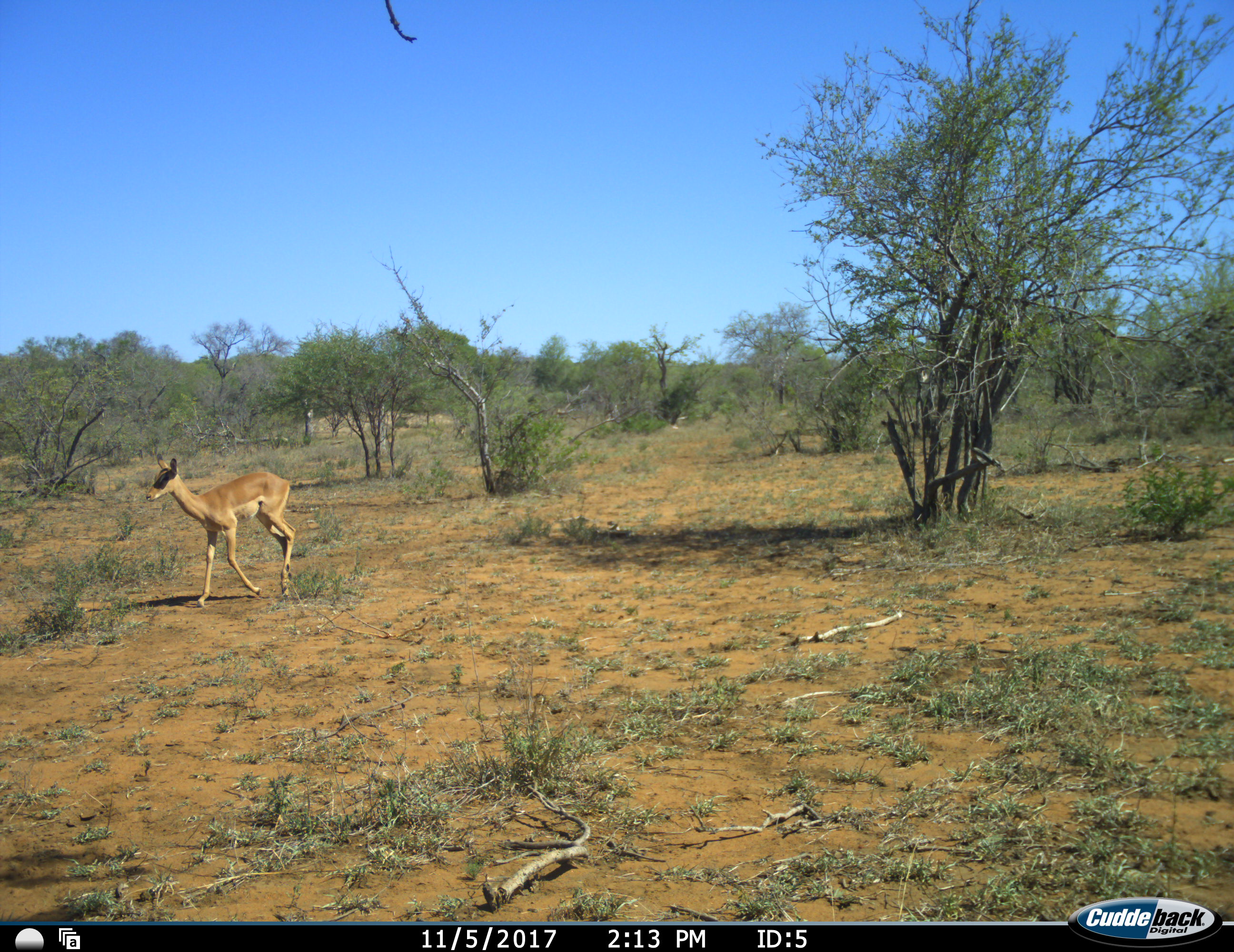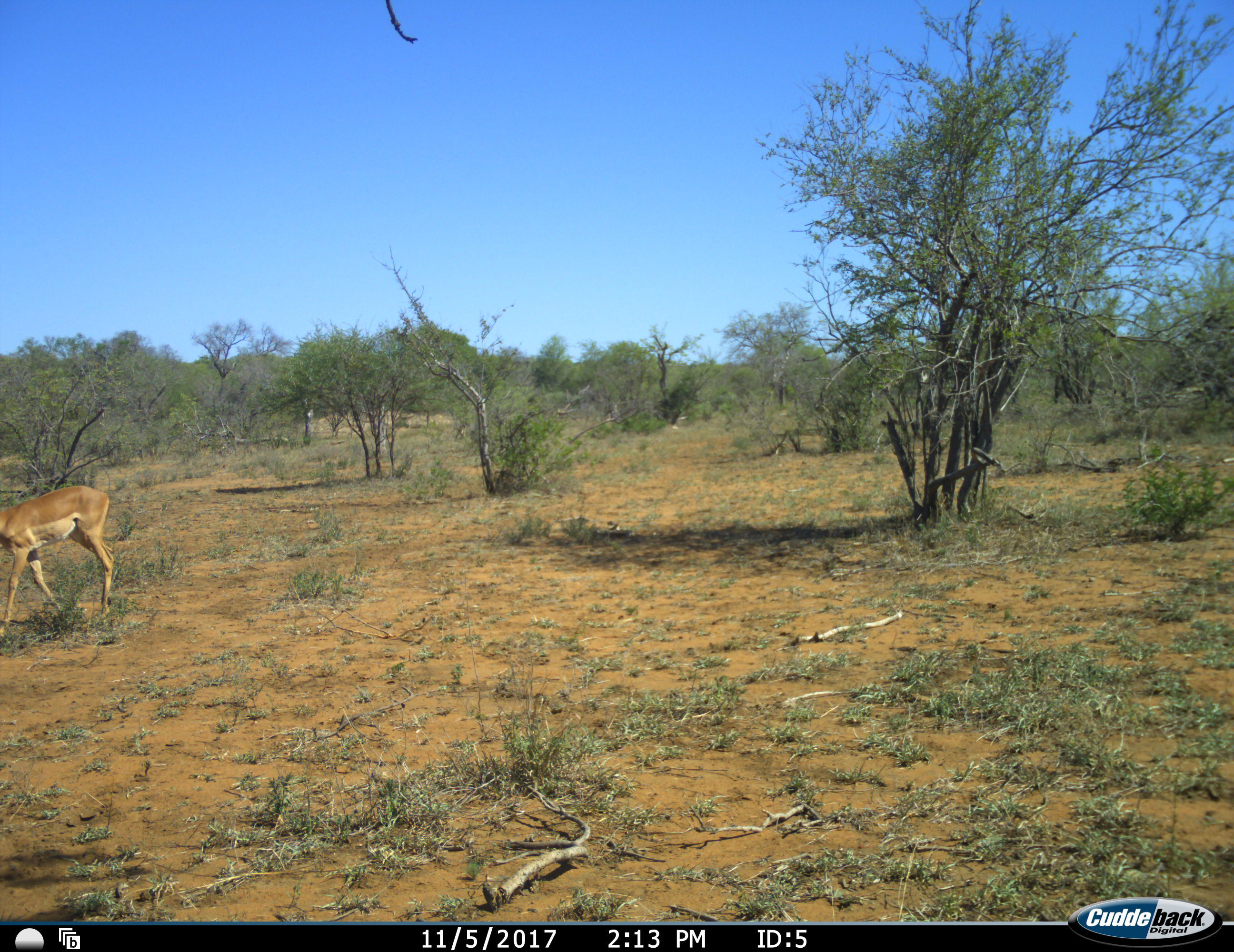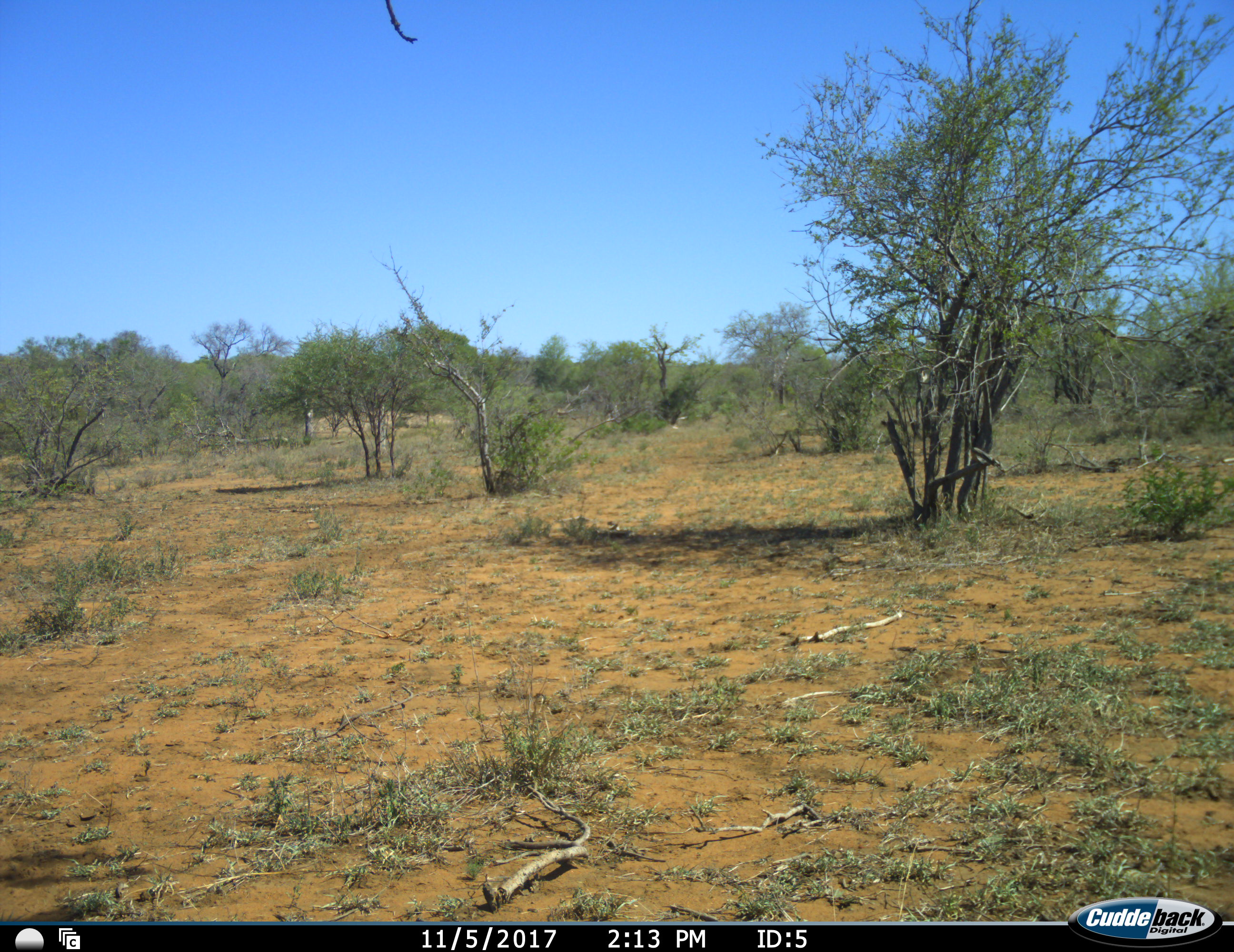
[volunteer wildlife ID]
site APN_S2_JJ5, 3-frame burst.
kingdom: Animalia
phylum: Chordata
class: Mammalia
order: Artiodactyla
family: Bovidae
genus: Aepyceros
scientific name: Aepyceros melampus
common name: impala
Impala (Aepyceros melampus), count 1. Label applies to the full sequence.